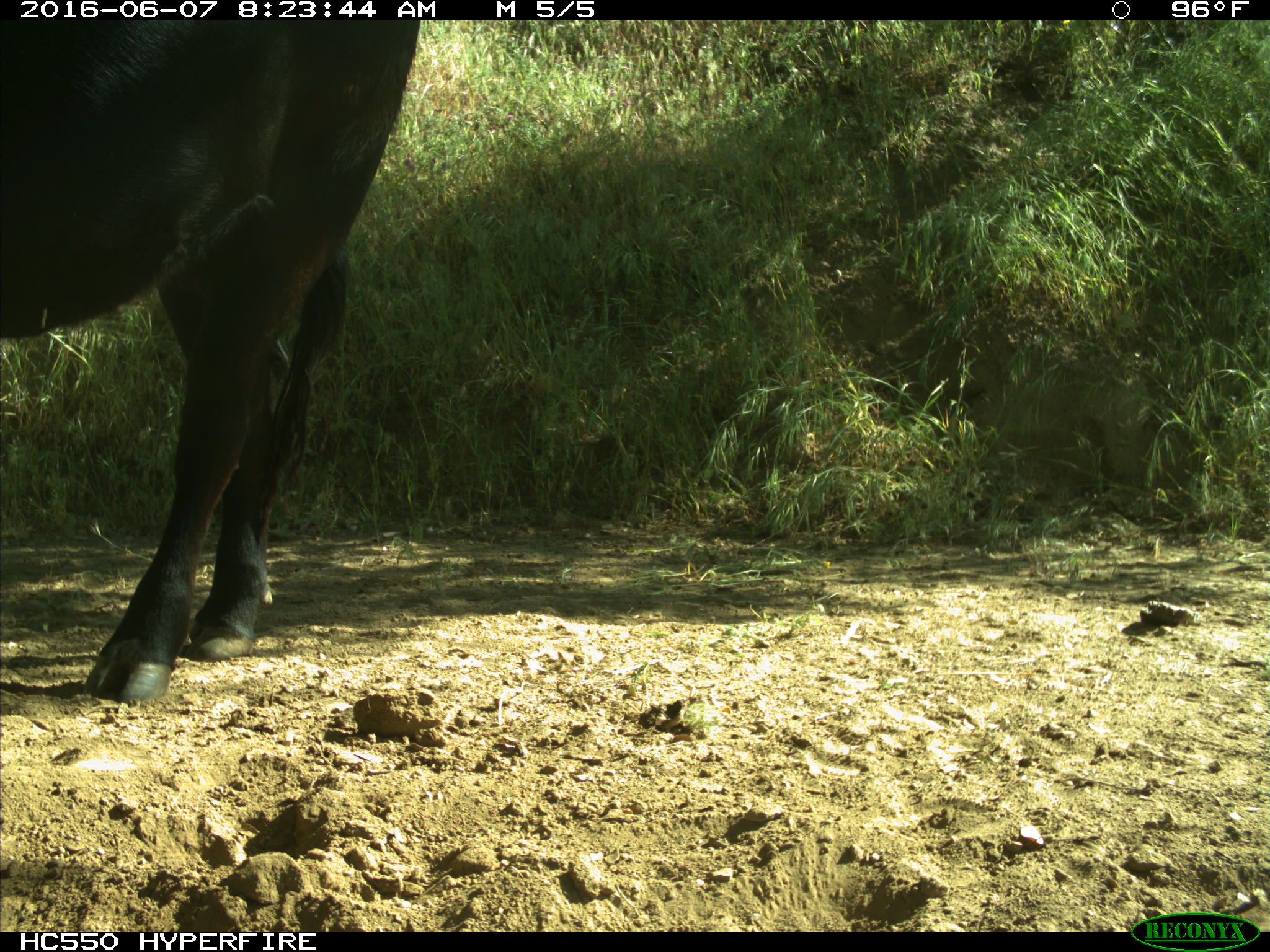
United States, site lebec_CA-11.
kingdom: Animalia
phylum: Chordata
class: Mammalia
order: Artiodactyla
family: Bovidae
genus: Bos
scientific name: Bos taurus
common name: domestic cow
Bos taurus (domestic cow).